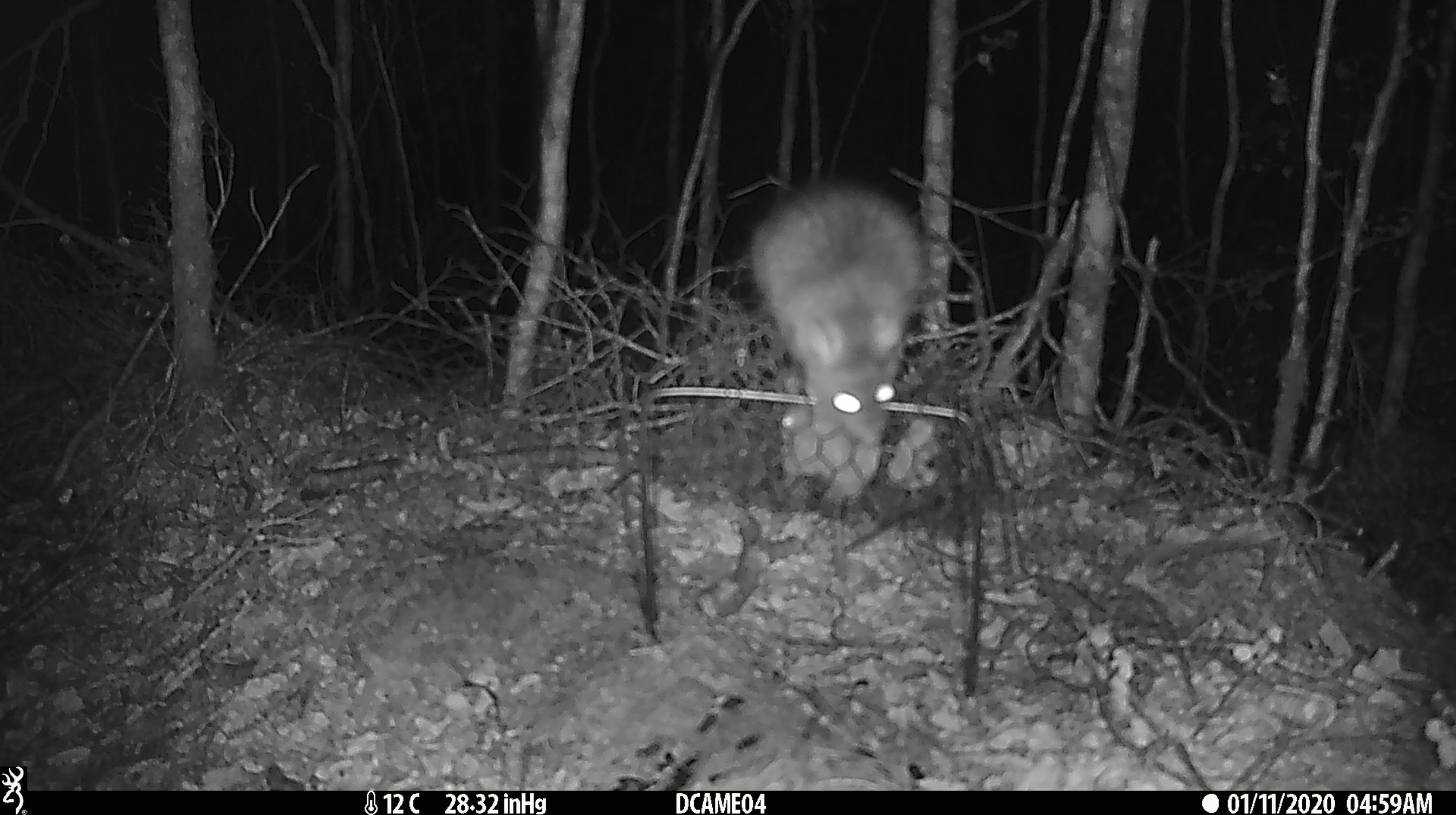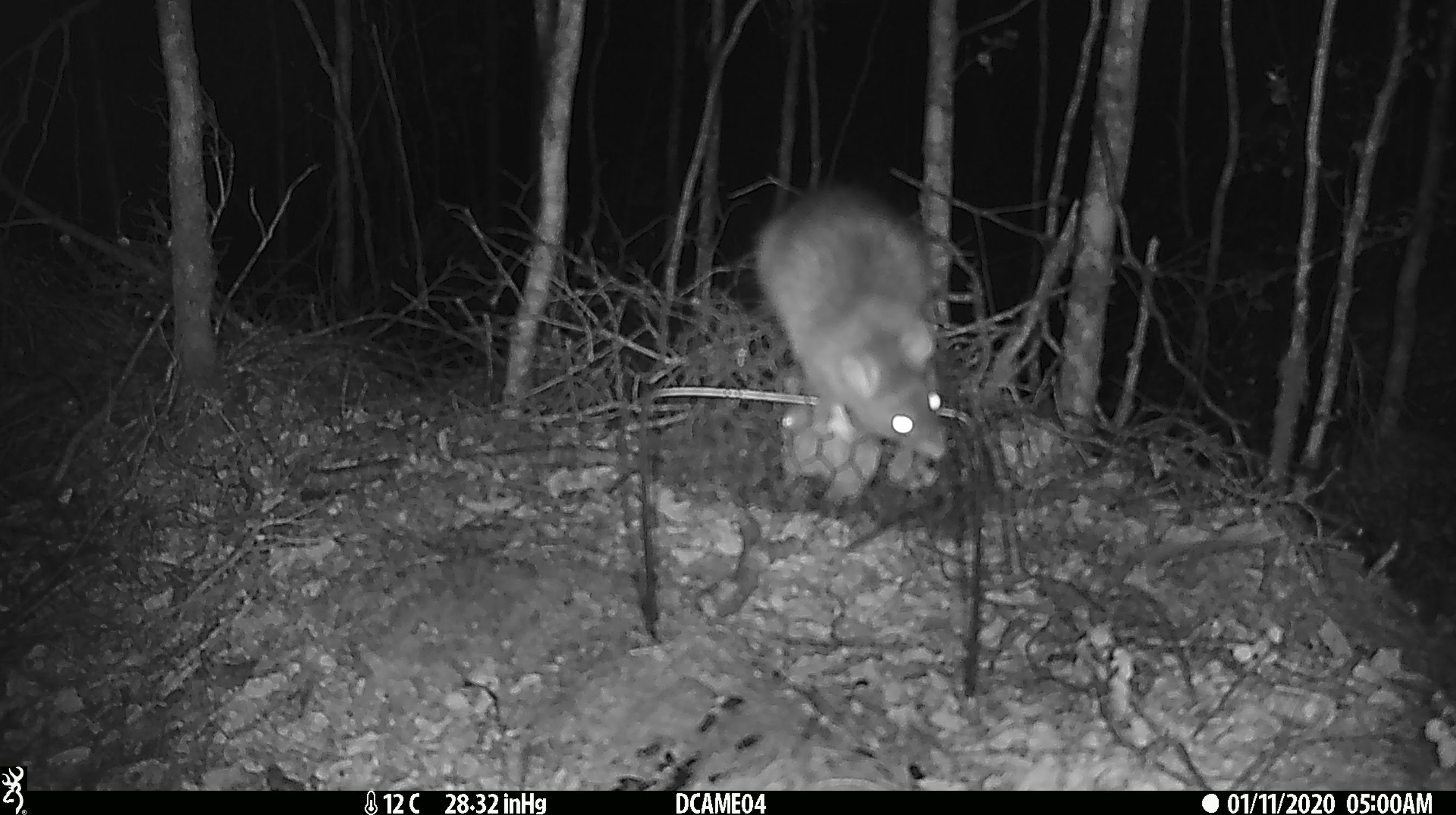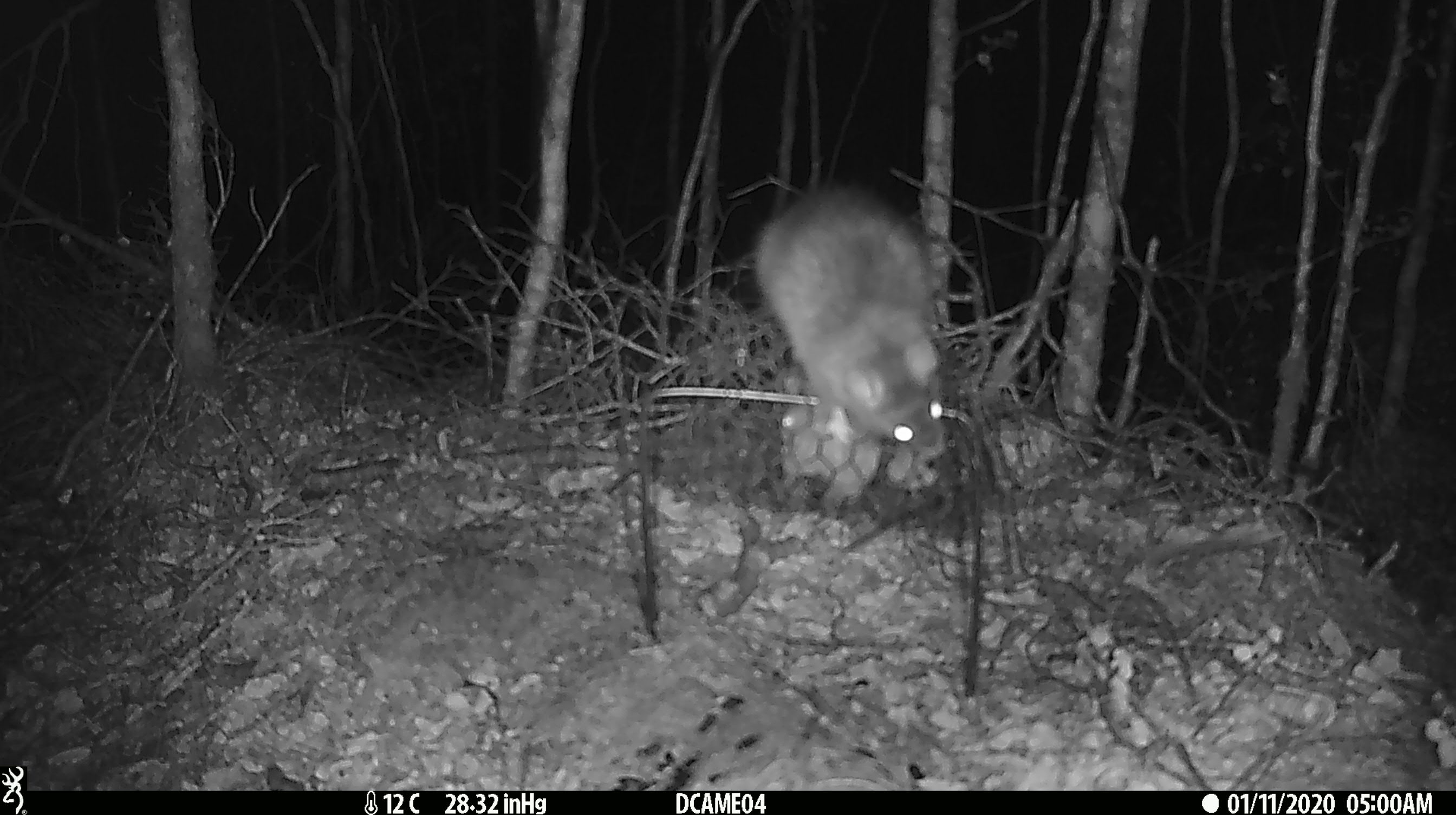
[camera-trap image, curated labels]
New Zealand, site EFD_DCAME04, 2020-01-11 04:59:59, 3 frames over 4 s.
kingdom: Animalia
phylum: Chordata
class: Mammalia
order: Rodentia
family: Muridae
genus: Rattus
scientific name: Rattus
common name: rat